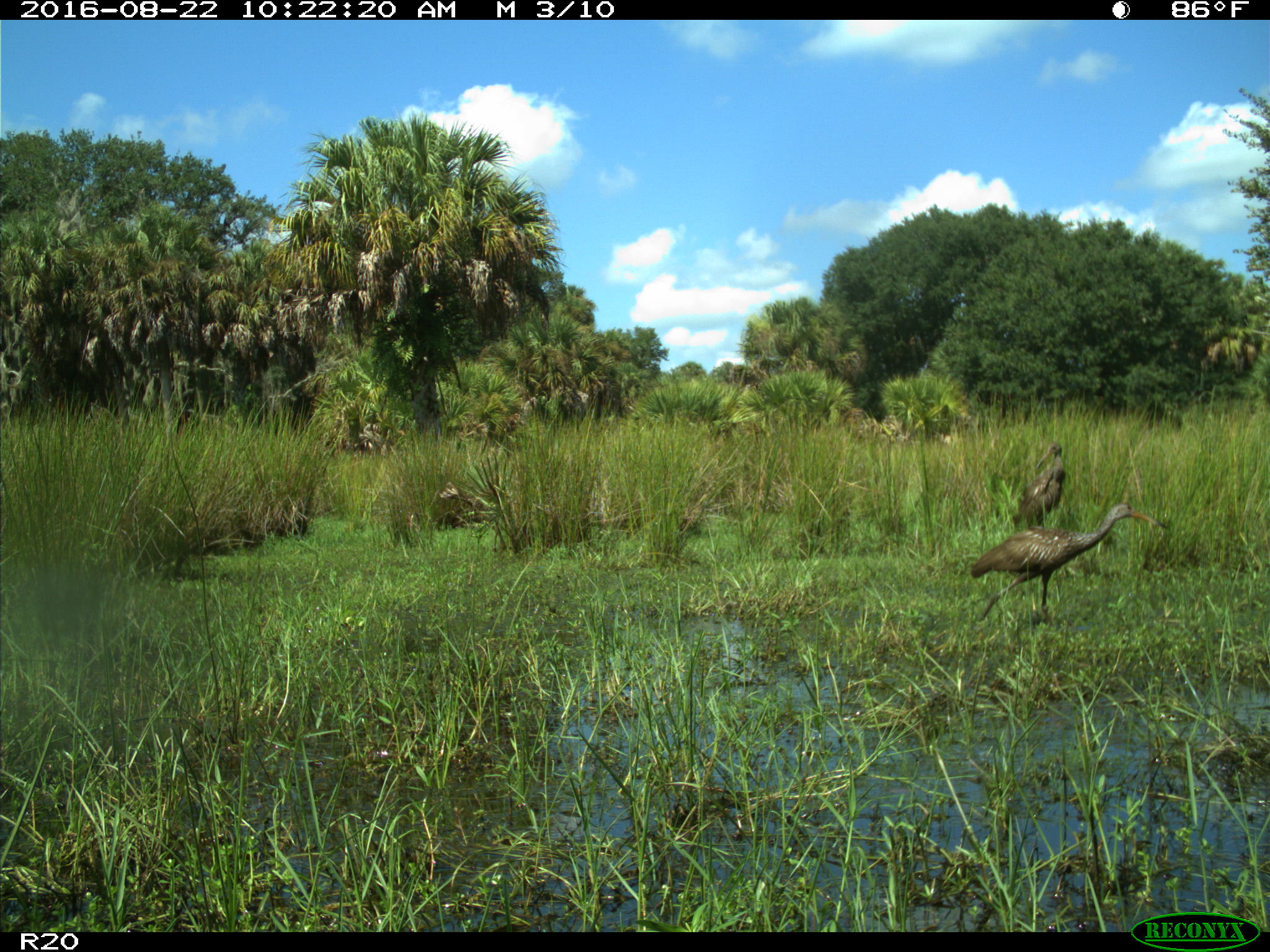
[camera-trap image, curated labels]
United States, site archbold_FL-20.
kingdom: Animalia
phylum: Chordata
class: Aves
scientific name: Aves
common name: birds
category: unidentified bird